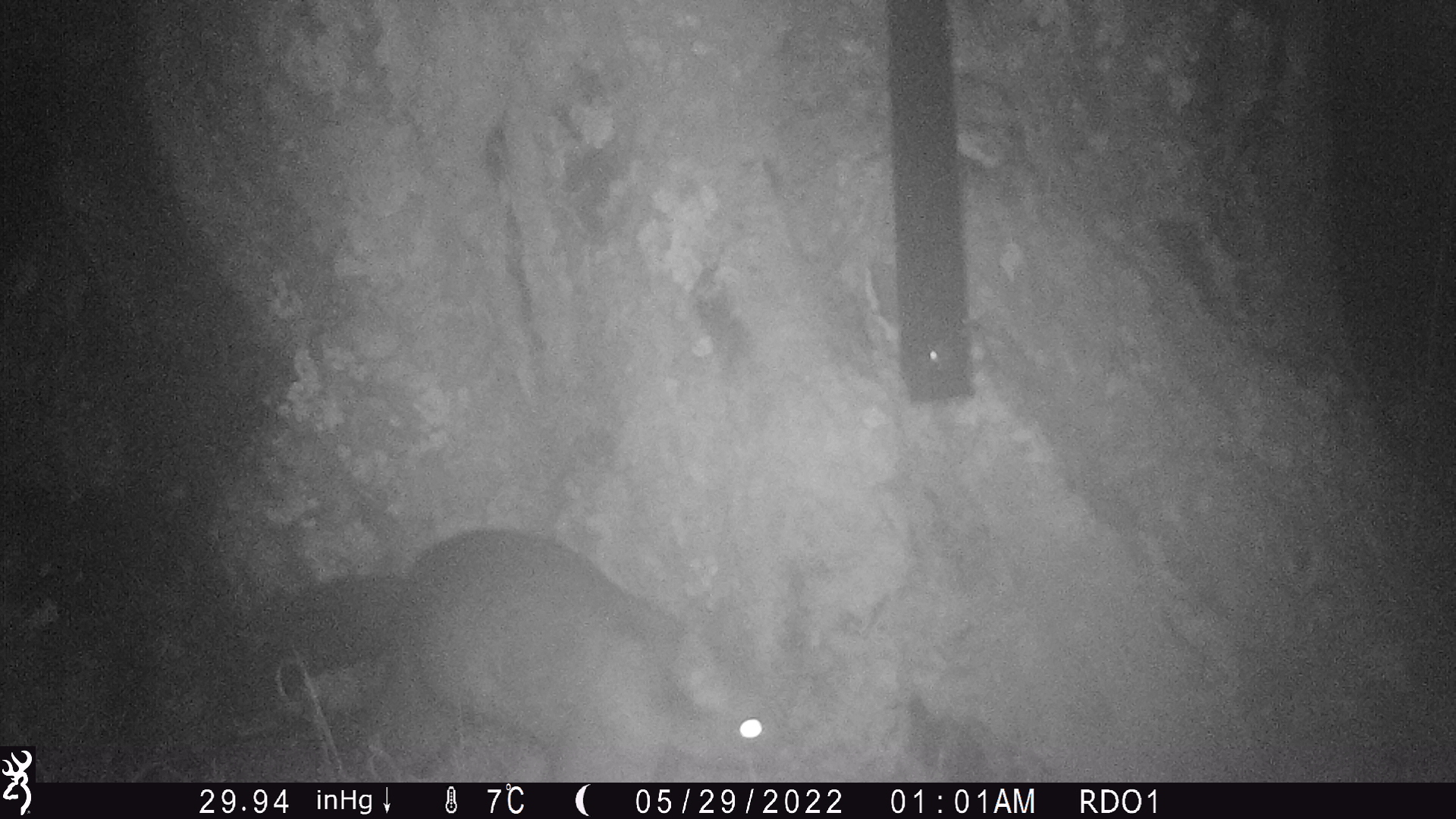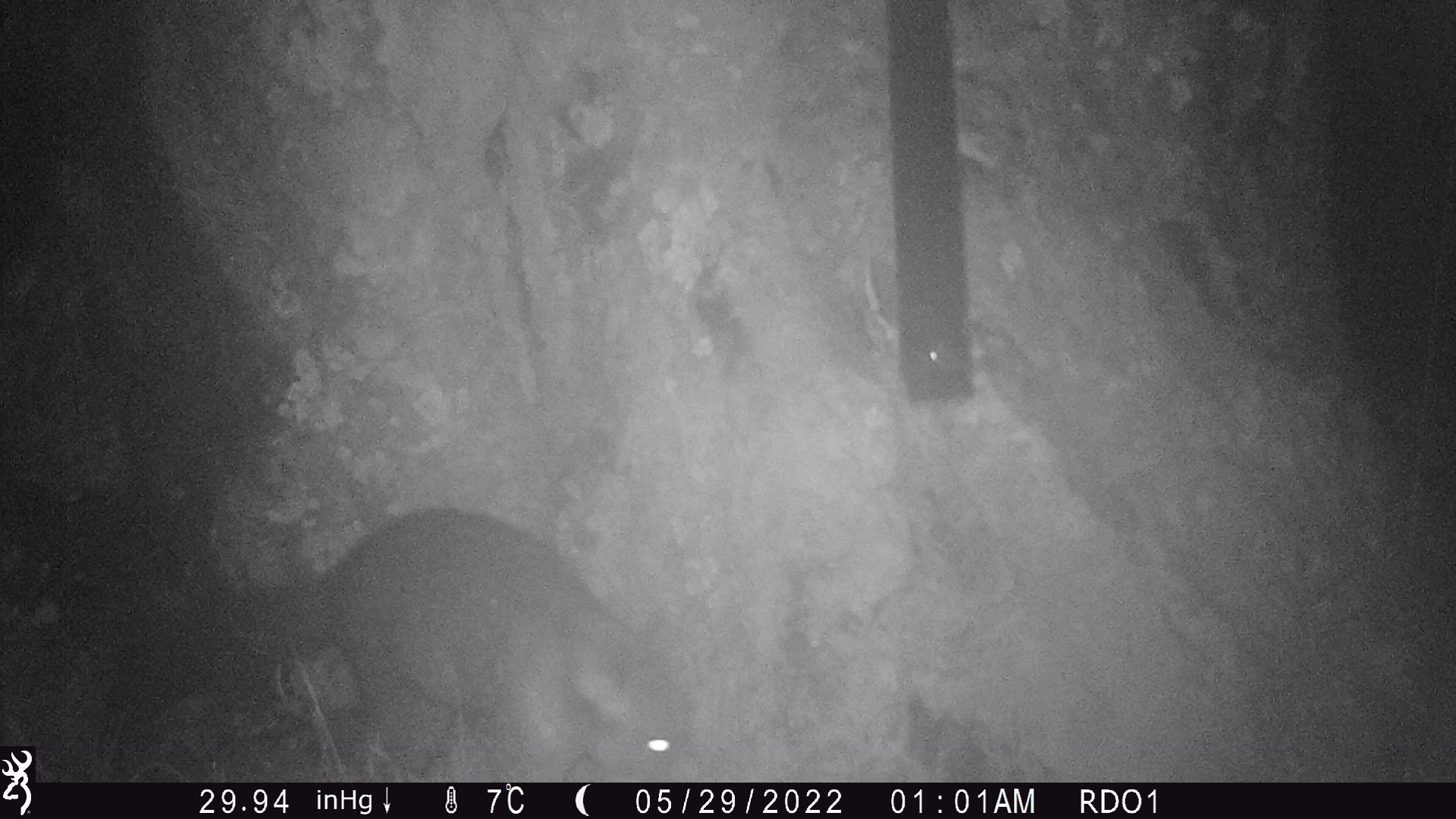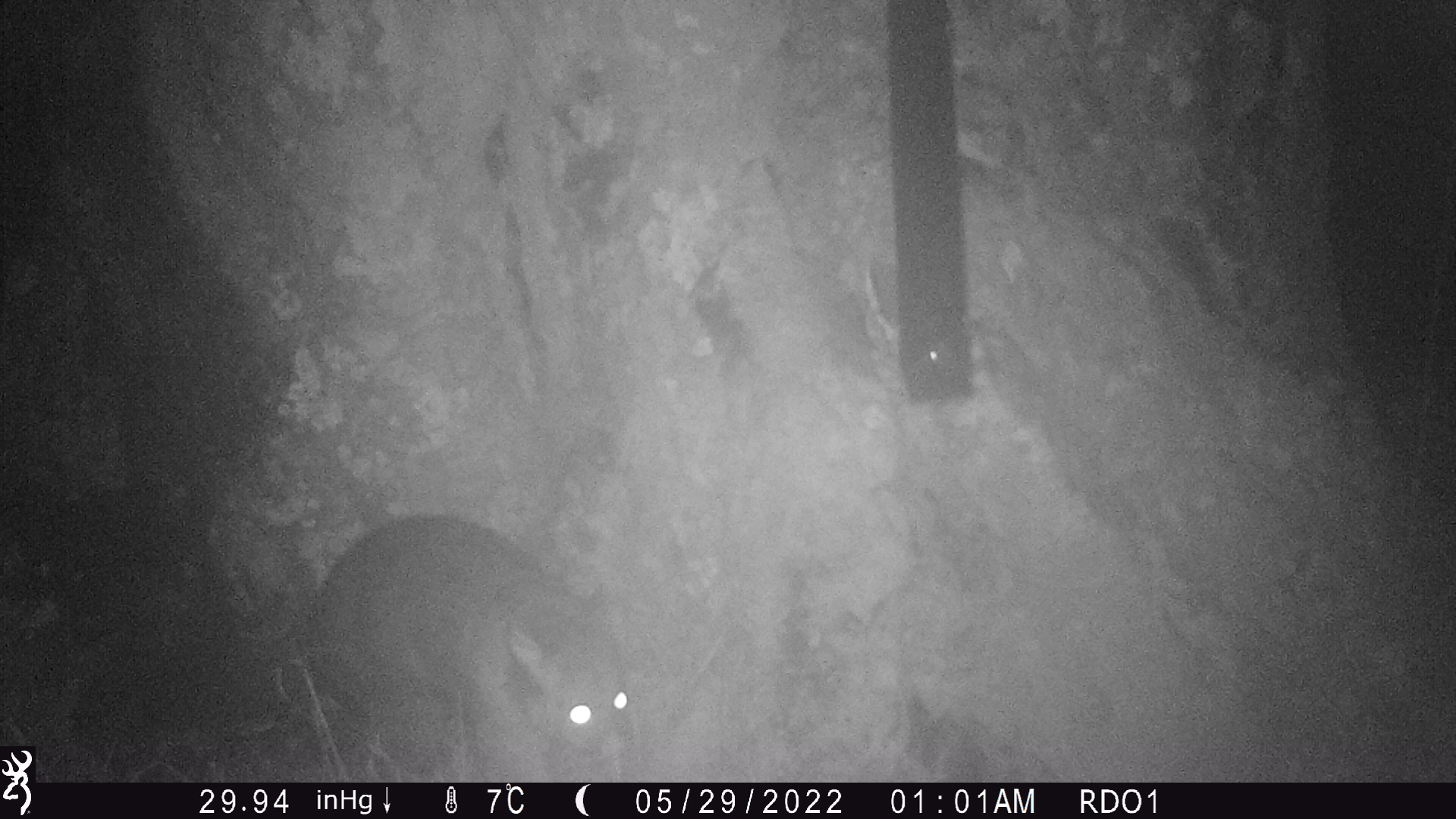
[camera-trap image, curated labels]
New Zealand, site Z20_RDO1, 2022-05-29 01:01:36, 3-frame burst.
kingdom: Animalia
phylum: Chordata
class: Mammalia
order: Diprotodontia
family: Phalangeridae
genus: Trichosurus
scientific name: Trichosurus vulpecula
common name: common brushtail possum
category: possum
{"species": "possum (common brushtail possum) (Trichosurus vulpecula)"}